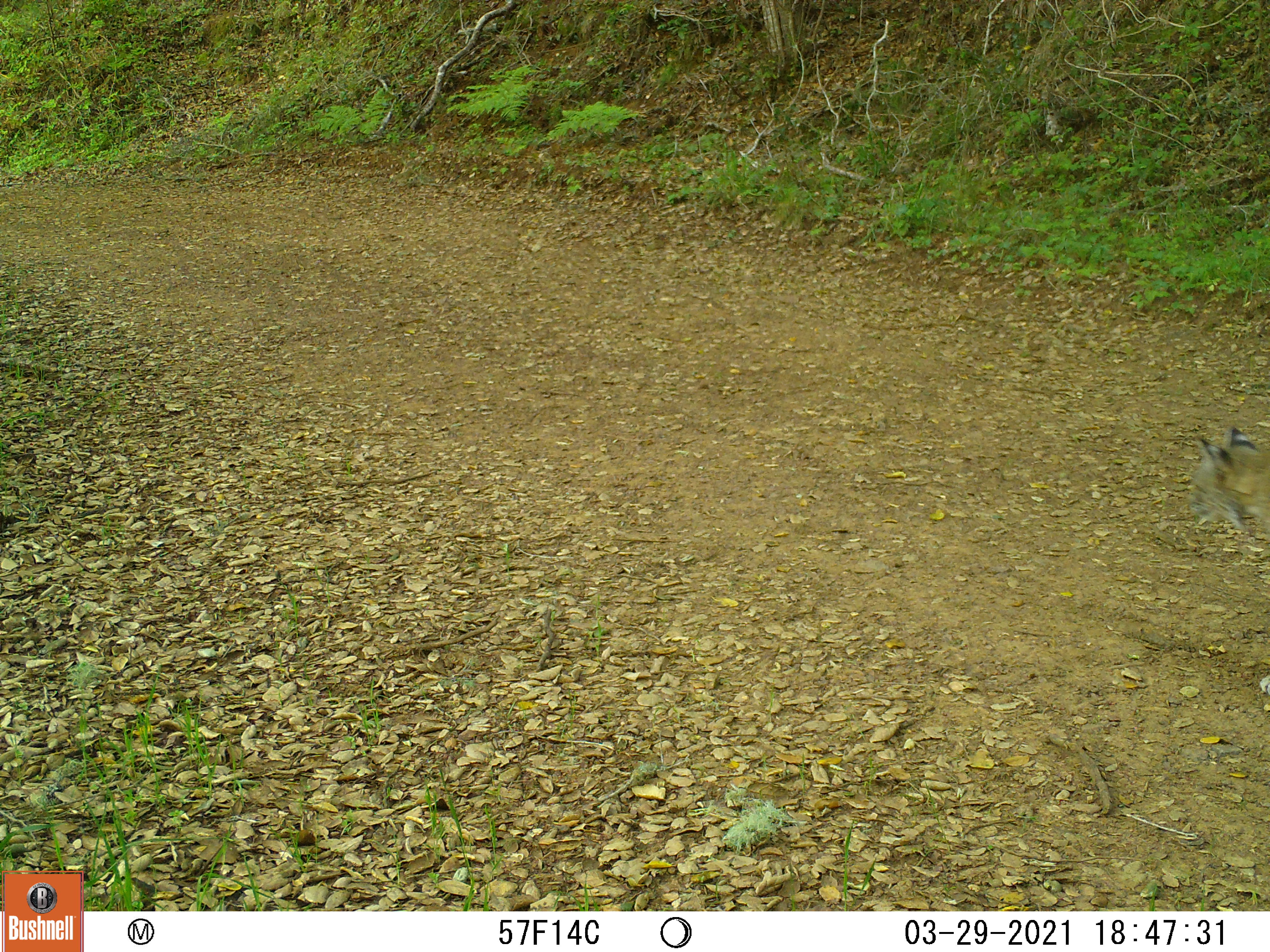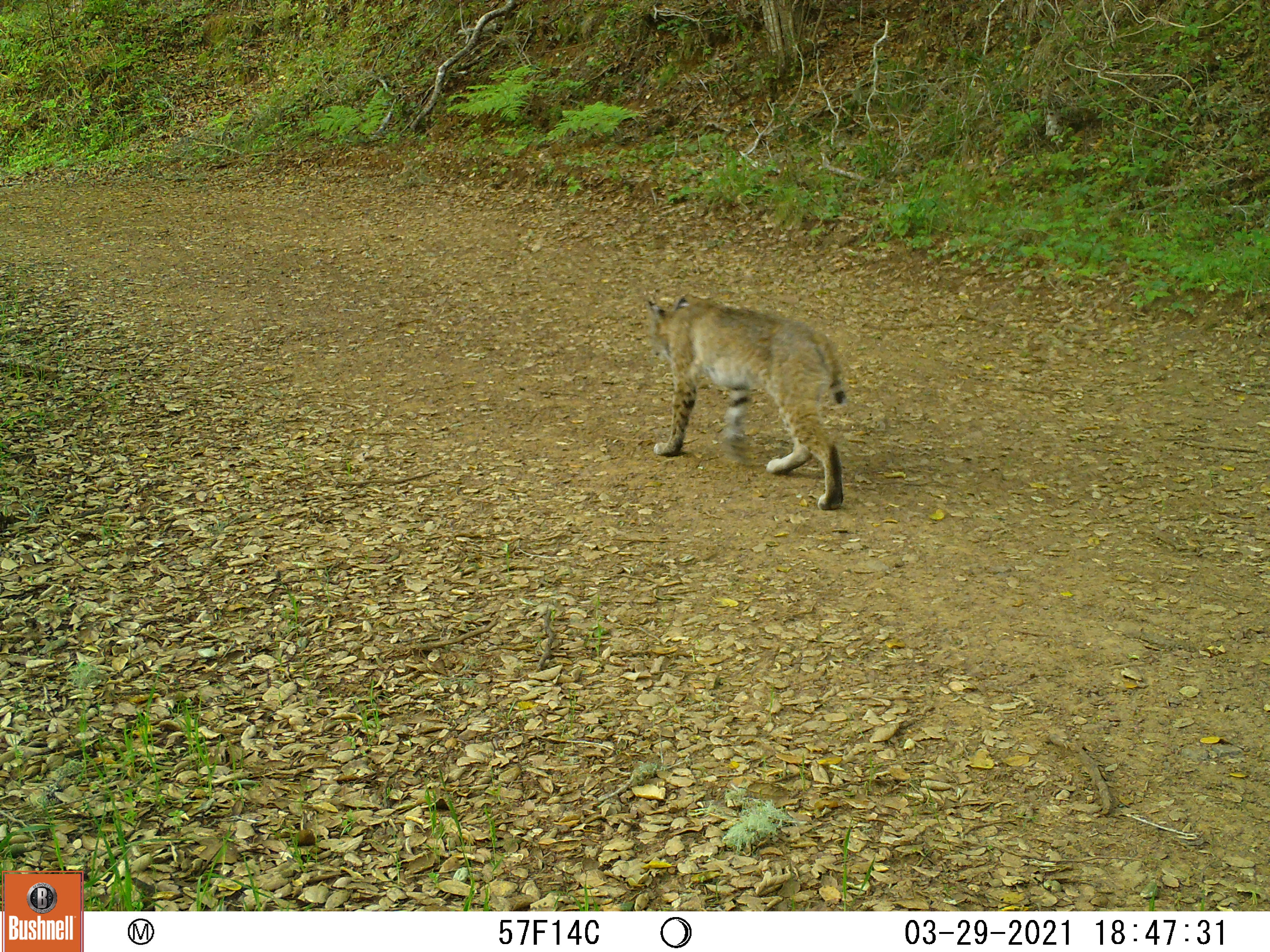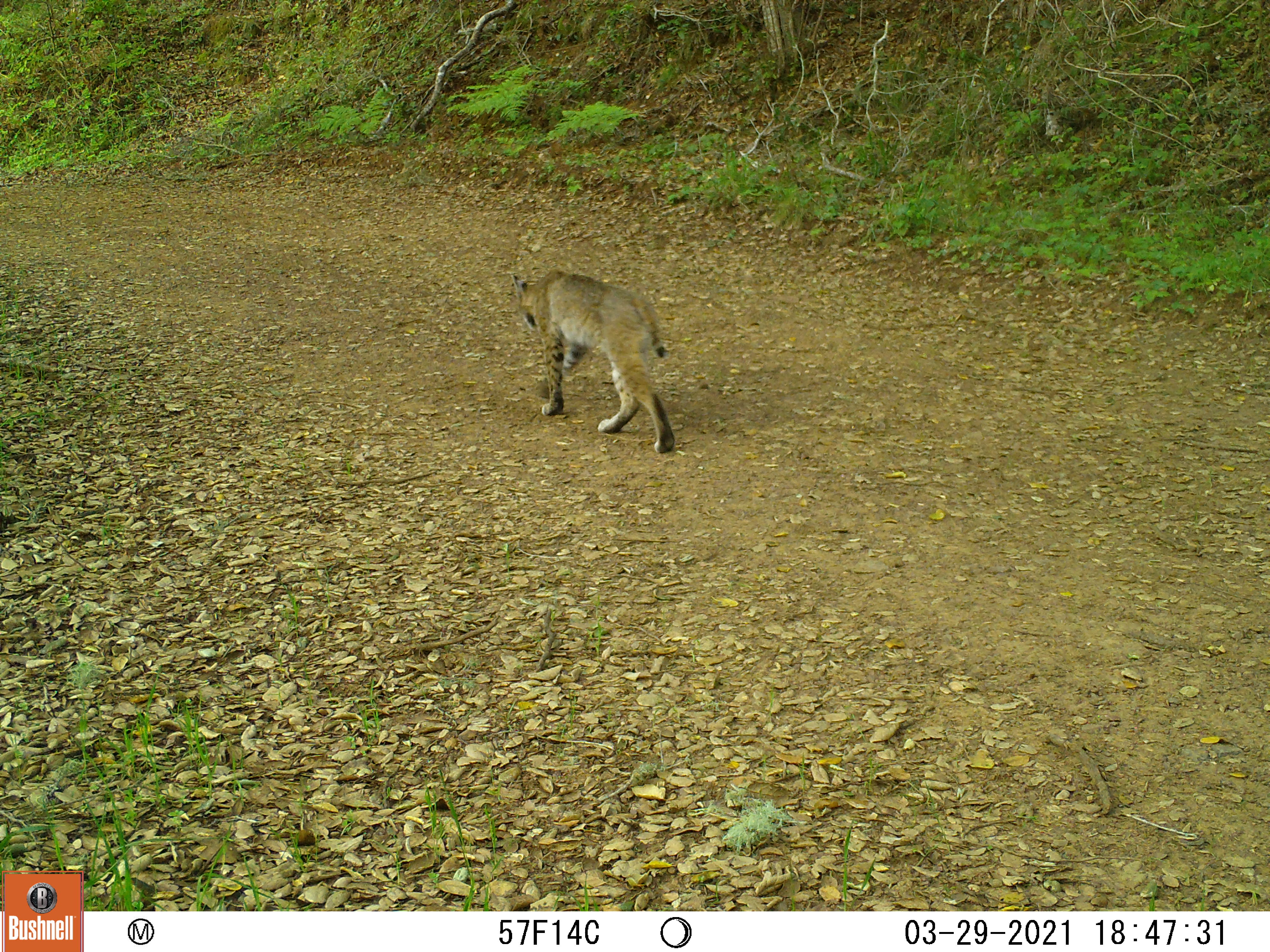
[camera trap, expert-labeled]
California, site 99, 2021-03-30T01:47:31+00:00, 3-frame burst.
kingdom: Animalia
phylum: Chordata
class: Mammalia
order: Carnivora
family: Felidae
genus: Lynx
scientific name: Lynx rufus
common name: bobcat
Bobcat (Lynx rufus).